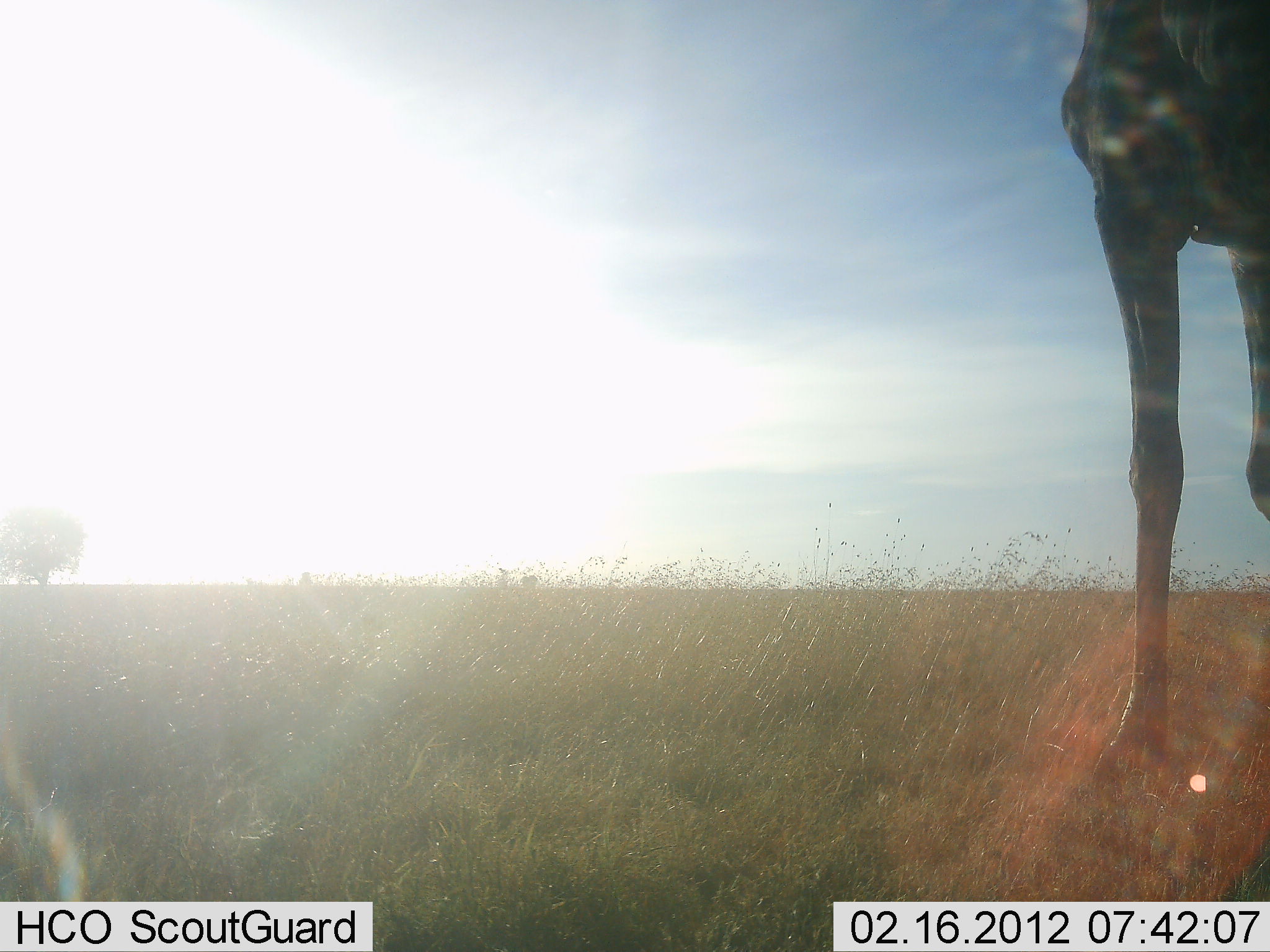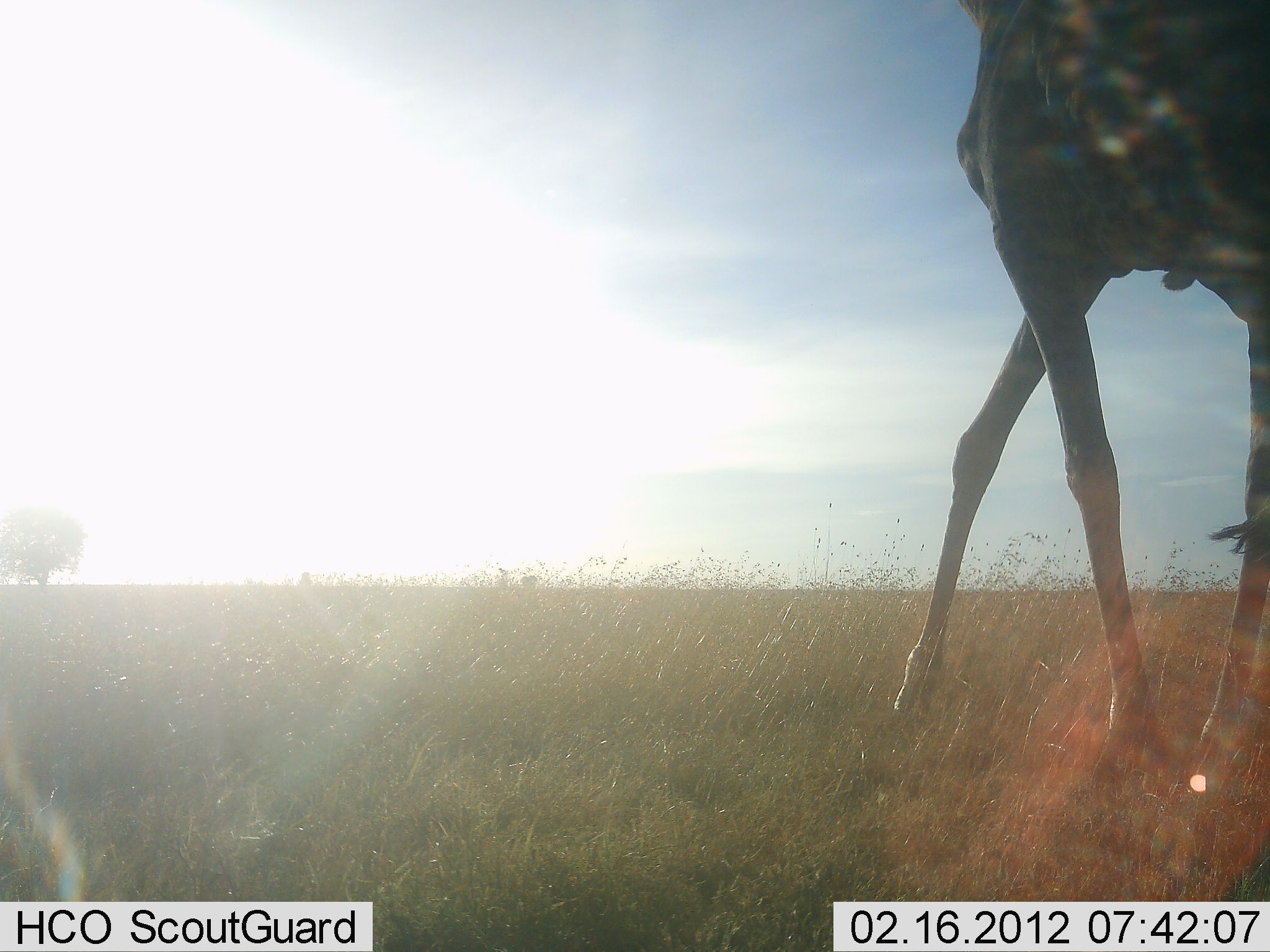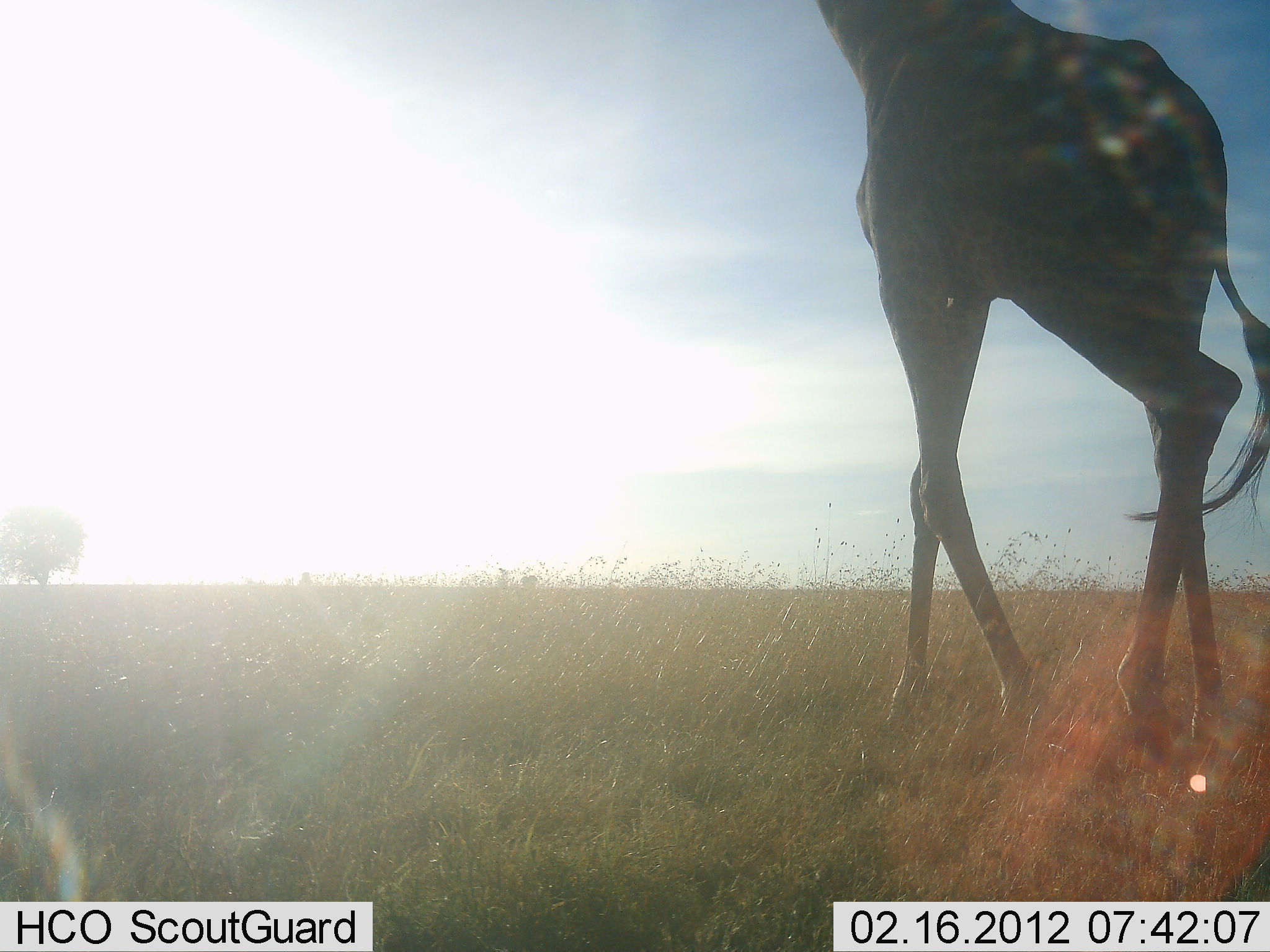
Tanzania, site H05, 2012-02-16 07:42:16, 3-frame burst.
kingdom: Animalia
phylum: Chordata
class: Mammalia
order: Artiodactyla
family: Giraffidae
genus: Giraffa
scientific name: Giraffa camelopardalis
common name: giraffe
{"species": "giraffe (Giraffa camelopardalis)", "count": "1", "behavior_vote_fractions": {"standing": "0%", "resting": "0%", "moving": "100%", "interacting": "0%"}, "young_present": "0%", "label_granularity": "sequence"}